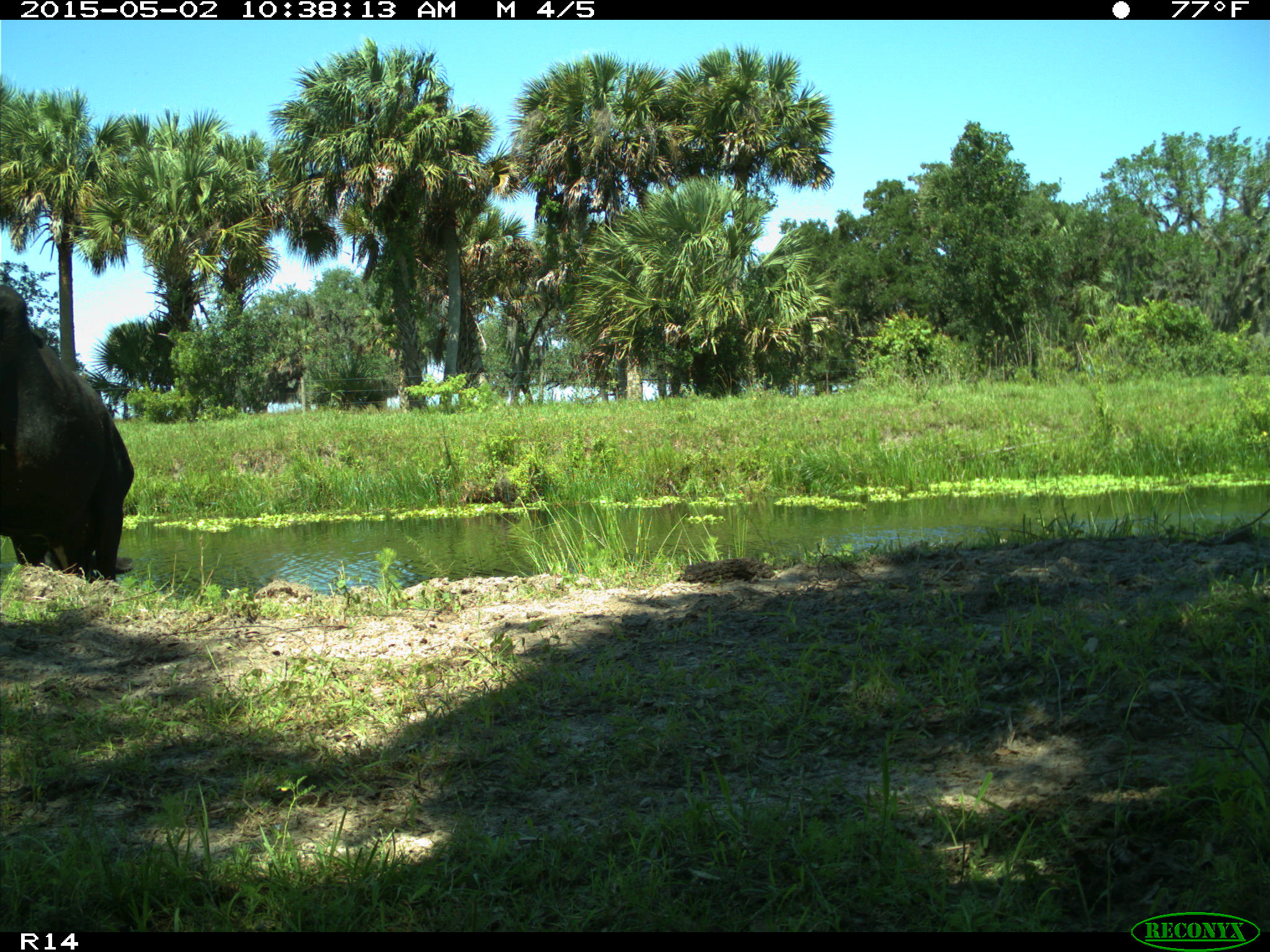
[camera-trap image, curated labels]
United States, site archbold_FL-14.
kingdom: Animalia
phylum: Chordata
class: Mammalia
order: Artiodactyla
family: Bovidae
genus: Bos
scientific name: Bos taurus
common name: domestic cow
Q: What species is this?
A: Bos taurus (domestic cow).